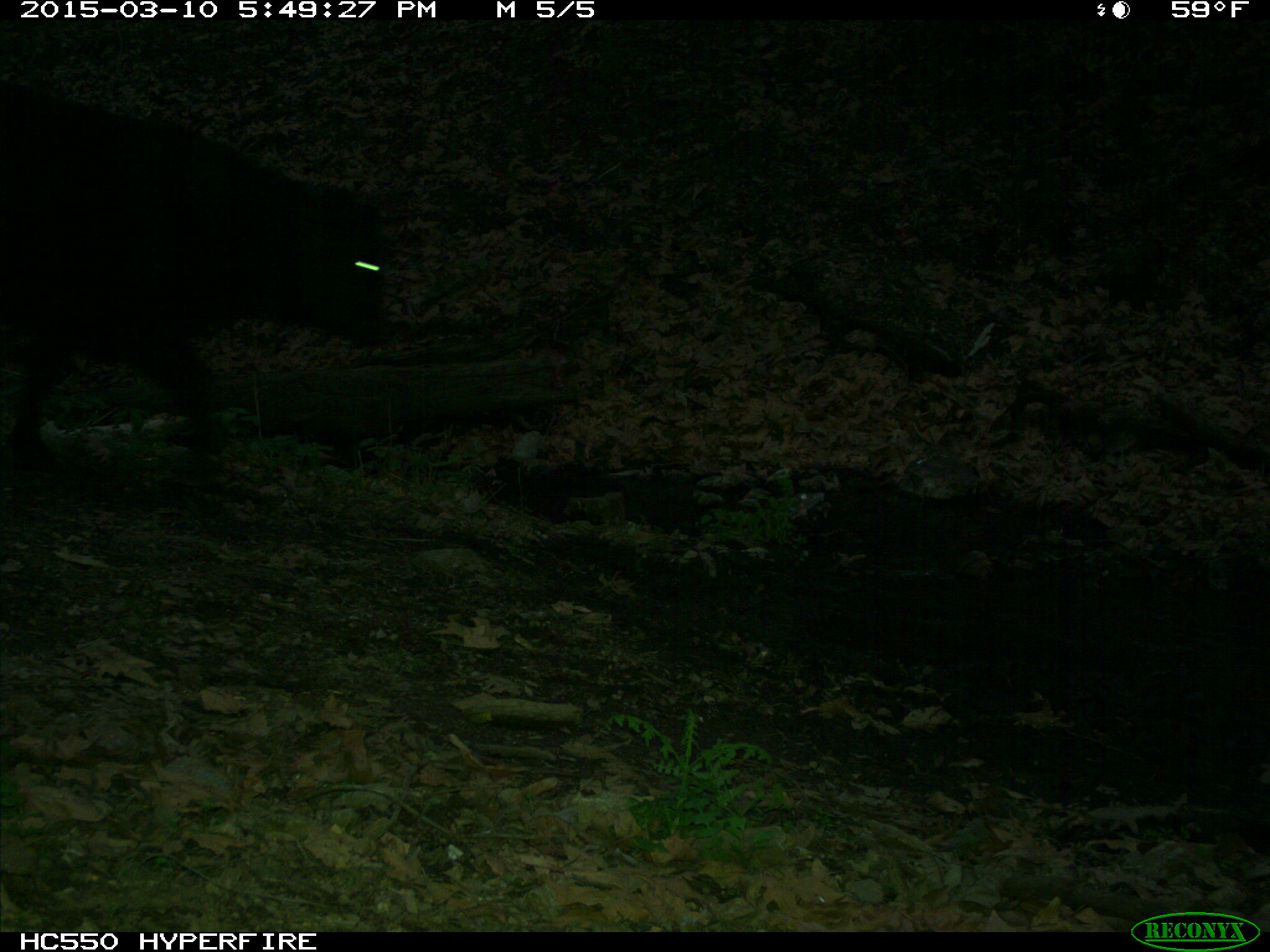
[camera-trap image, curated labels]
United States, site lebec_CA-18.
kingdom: Animalia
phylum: Chordata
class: Mammalia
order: Artiodactyla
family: Bovidae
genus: Bos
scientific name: Bos taurus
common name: domestic cow